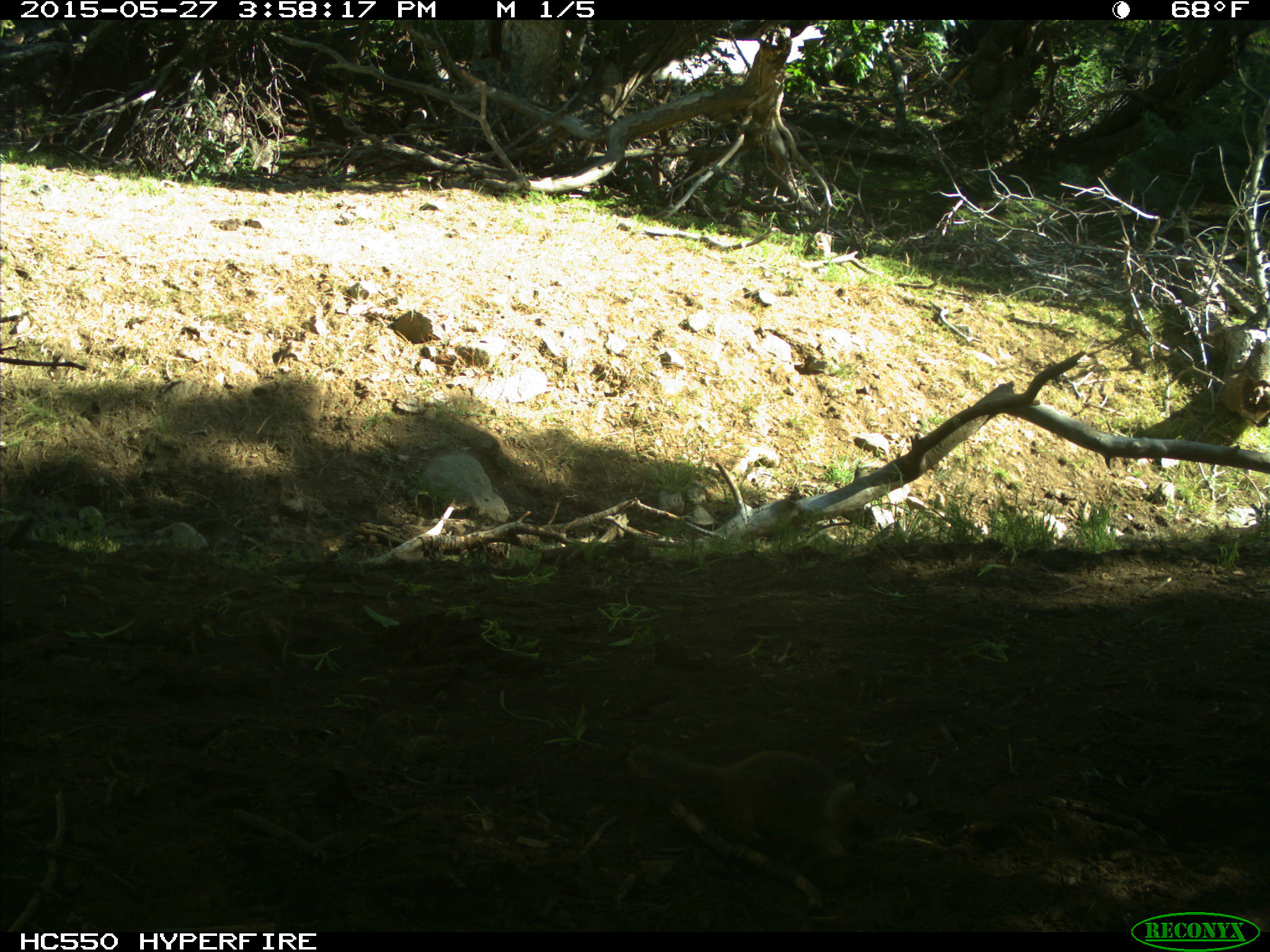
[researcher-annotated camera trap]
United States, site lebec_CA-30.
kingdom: Animalia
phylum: Chordata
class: Mammalia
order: Rodentia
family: Sciuridae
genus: Otospermophilus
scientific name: Otospermophilus beecheyi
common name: california ground squirrel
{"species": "Otospermophilus beecheyi (california ground squirrel)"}